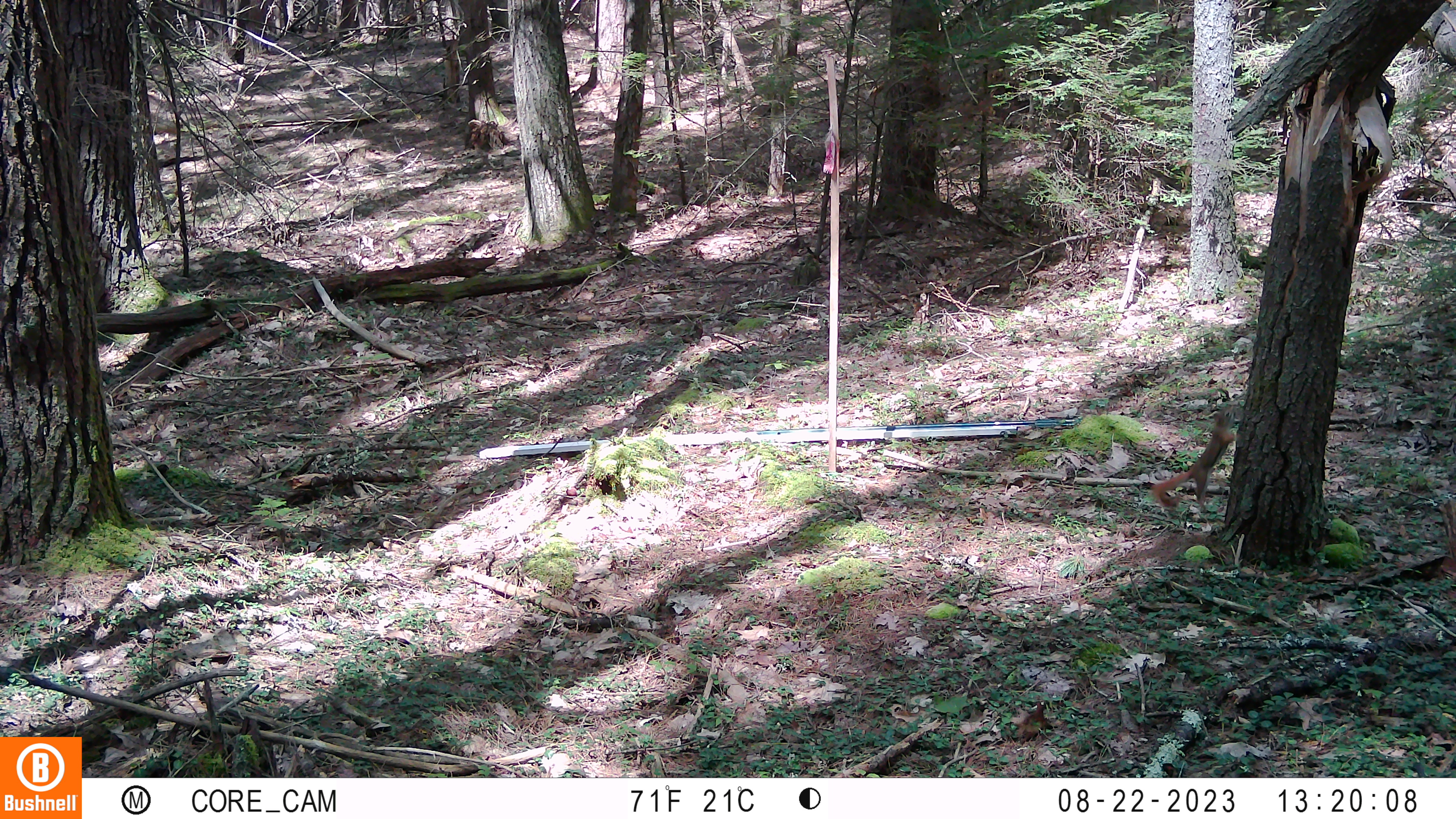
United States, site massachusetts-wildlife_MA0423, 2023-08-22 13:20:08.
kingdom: Animalia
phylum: Chordata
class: Mammalia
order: Rodentia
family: Sciuridae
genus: Tamiasciurus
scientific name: Tamiasciurus hudsonicus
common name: red squirrel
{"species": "red squirrel (Tamiasciurus hudsonicus)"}